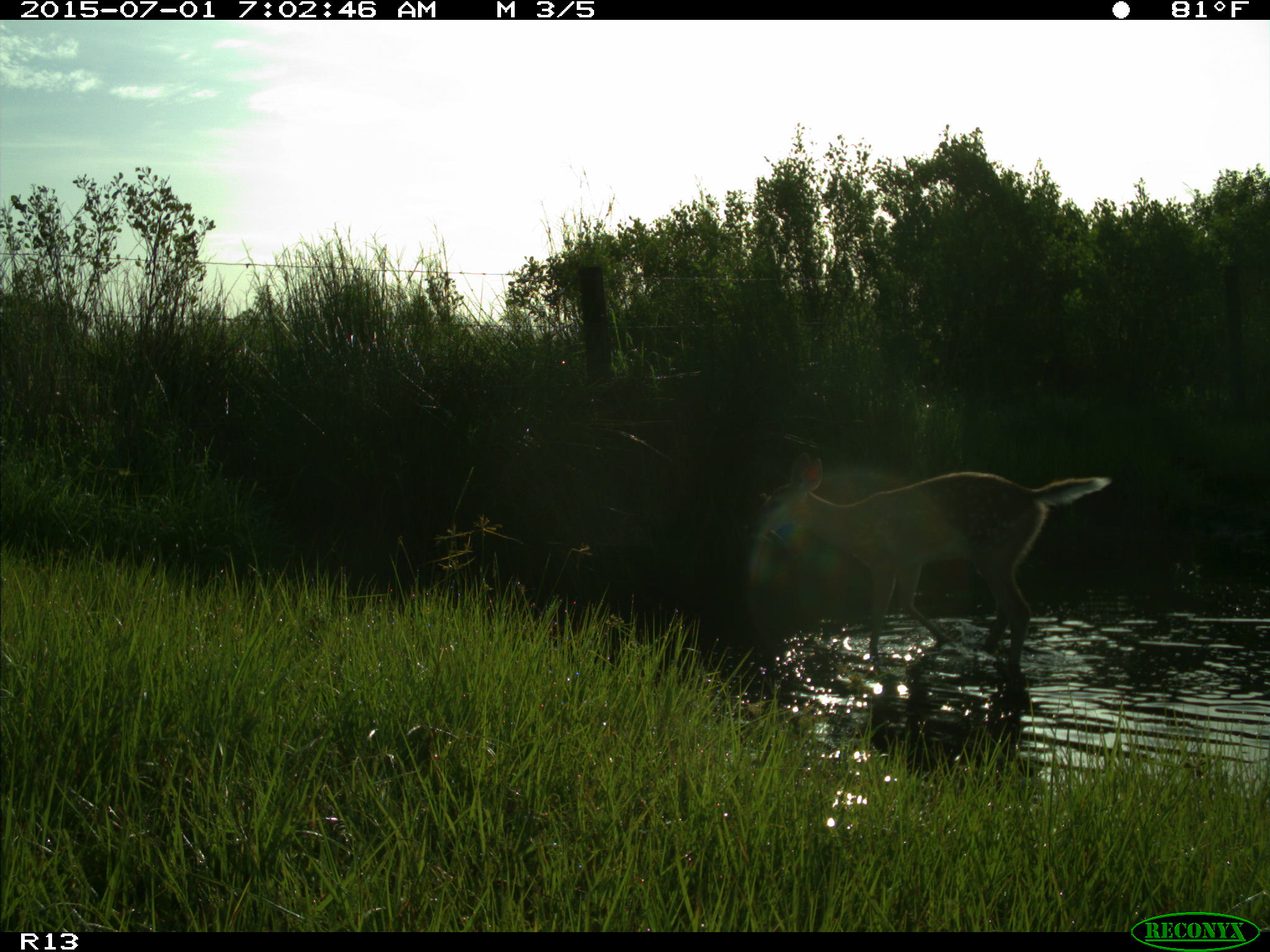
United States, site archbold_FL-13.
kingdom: Animalia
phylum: Chordata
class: Mammalia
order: Artiodactyla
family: Cervidae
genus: Odocoileus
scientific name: Odocoileus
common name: deer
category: unidentified deer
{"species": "unidentified deer (deer) (Odocoileus)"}